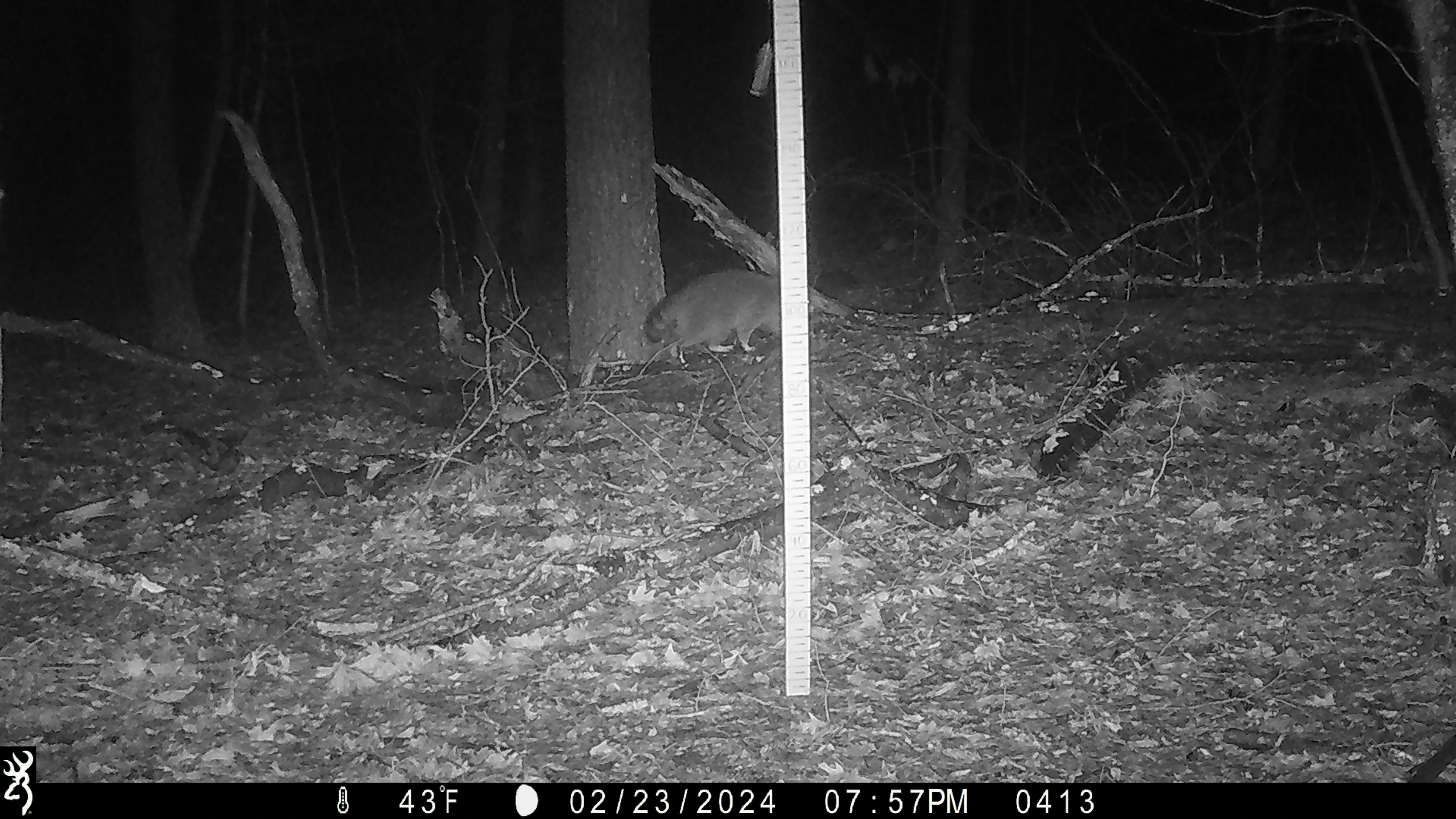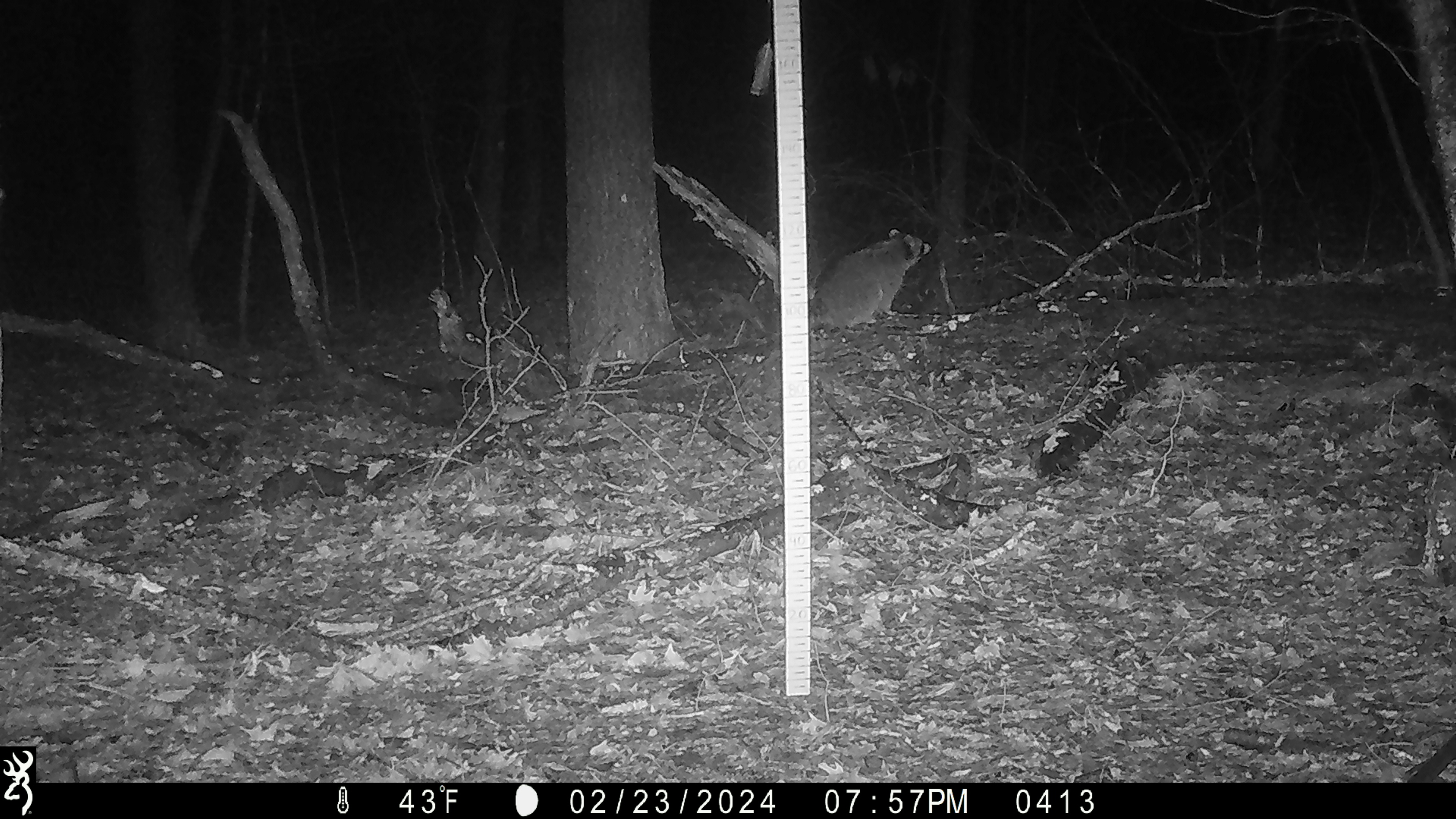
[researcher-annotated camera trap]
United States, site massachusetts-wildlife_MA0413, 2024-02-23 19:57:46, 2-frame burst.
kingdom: Animalia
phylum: Chordata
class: Mammalia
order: Carnivora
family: Procyonidae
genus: Procyon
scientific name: Procyon lotor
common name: raccoon